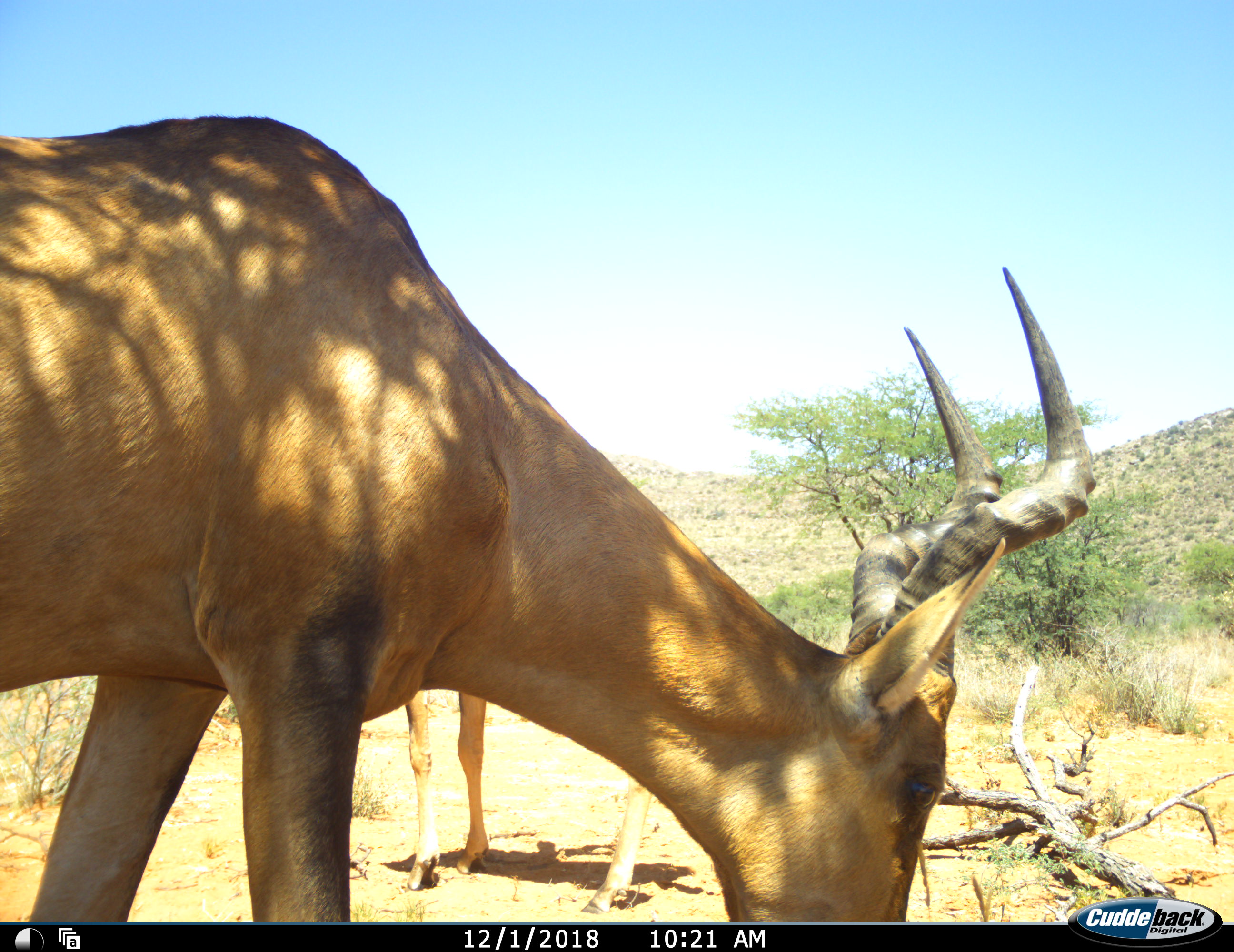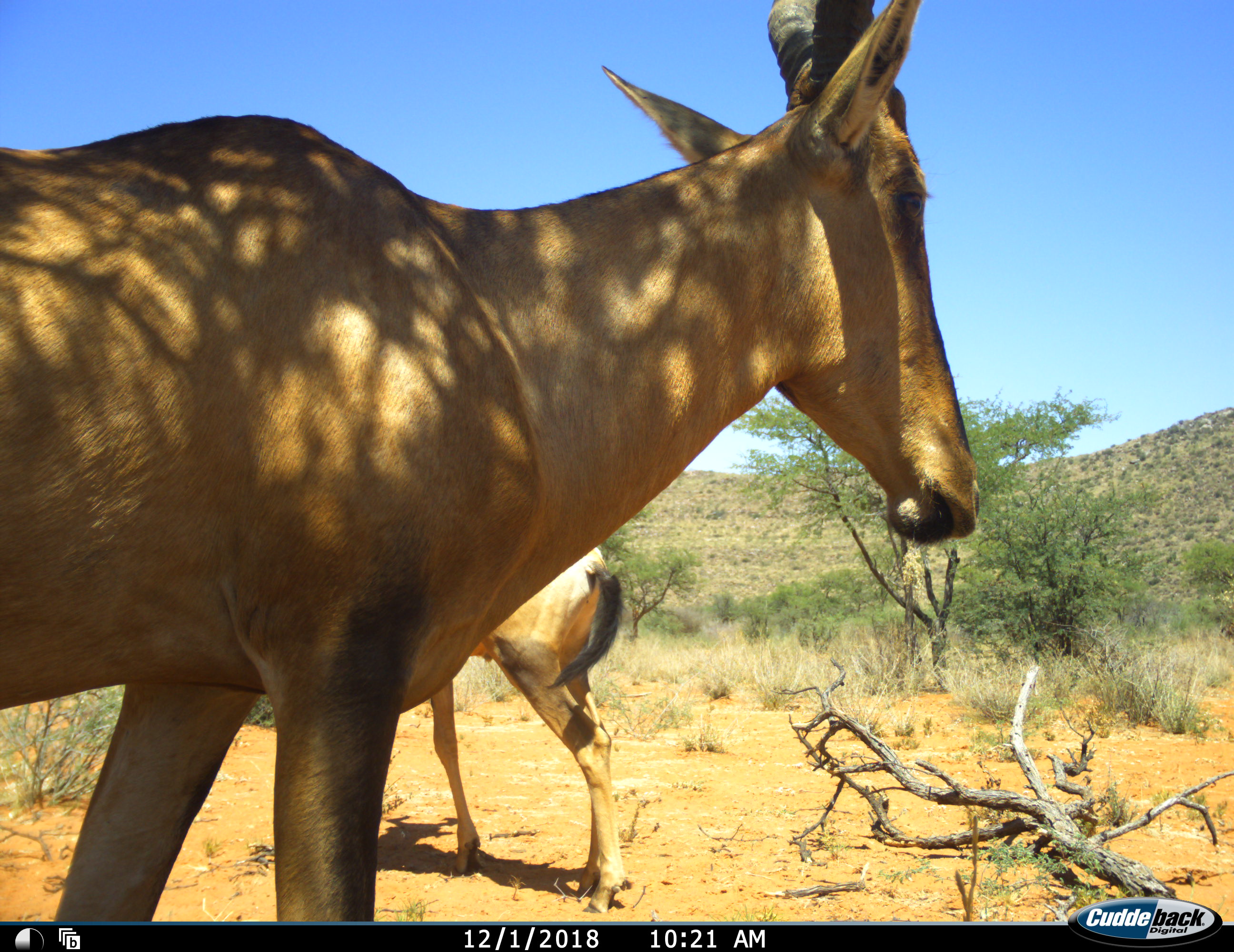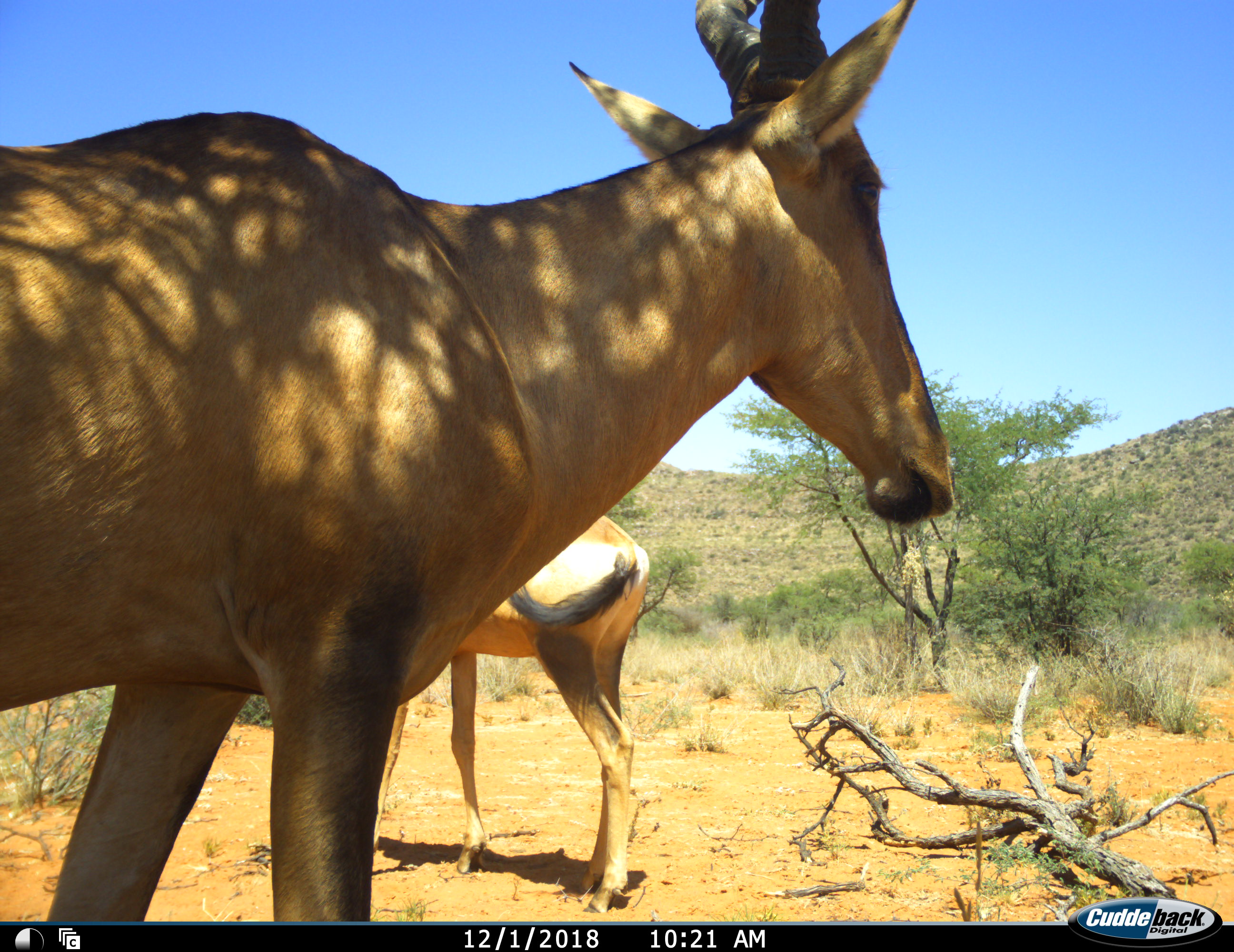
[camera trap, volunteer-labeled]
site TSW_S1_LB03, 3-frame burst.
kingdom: Animalia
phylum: Chordata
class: Mammalia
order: Artiodactyla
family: Bovidae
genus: Alcelaphus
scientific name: Alcelaphus buselaphus caama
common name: red hartebeest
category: hartebeestred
Hartebeestred (red hartebeest) (Alcelaphus buselaphus caama), count 2. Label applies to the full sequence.